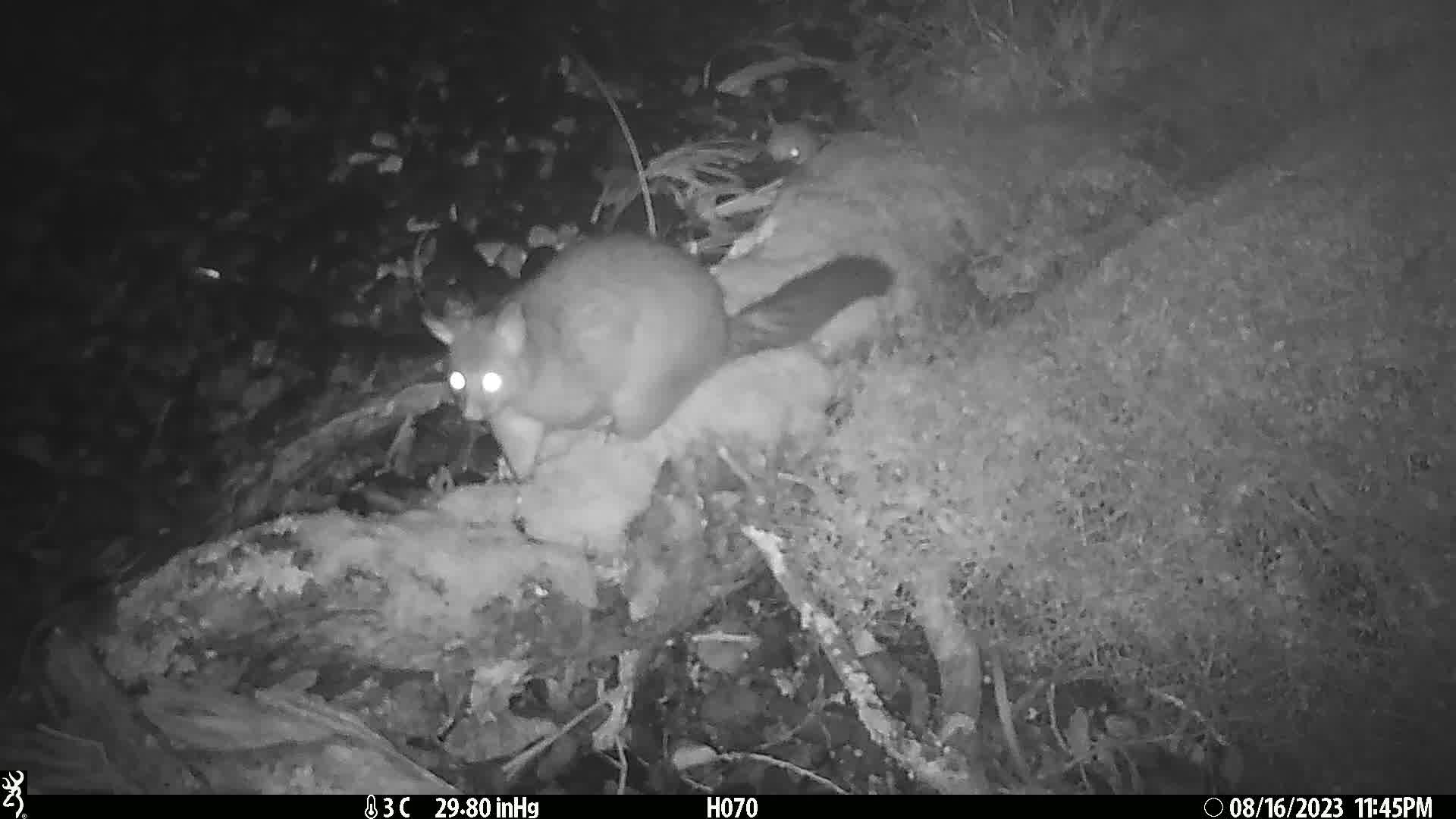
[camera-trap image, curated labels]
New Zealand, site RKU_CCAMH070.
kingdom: Animalia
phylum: Chordata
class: Mammalia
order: Diprotodontia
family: Phalangeridae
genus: Trichosurus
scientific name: Trichosurus vulpecula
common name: common brushtail possum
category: possum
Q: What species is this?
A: Possum (common brushtail possum) (Trichosurus vulpecula).